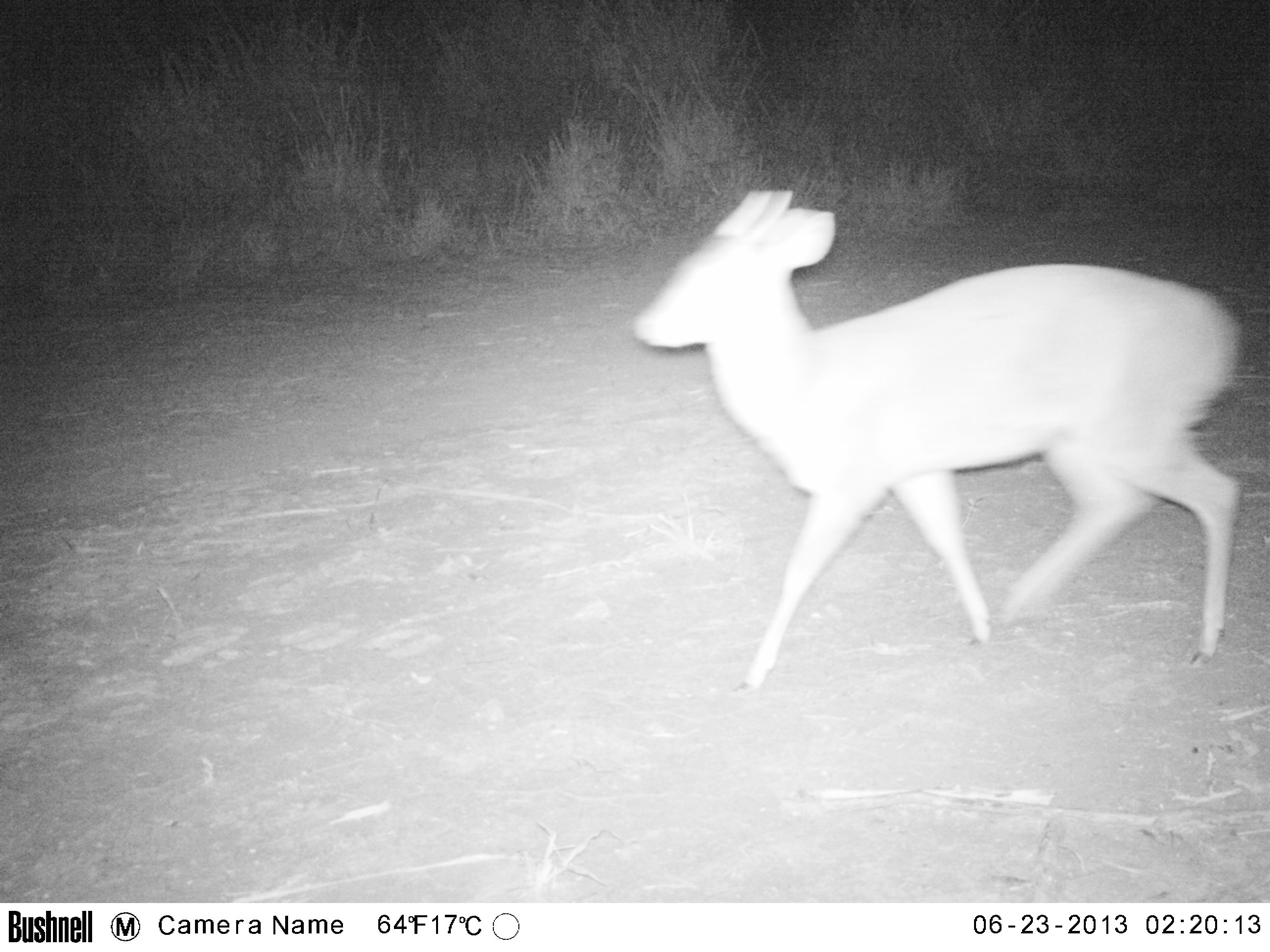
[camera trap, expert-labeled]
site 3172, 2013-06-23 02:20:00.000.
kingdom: Animalia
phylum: Chordata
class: Mammalia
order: Artiodactyla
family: Cervidae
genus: Mazama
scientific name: Mazama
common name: brockets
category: mazama sp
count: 1